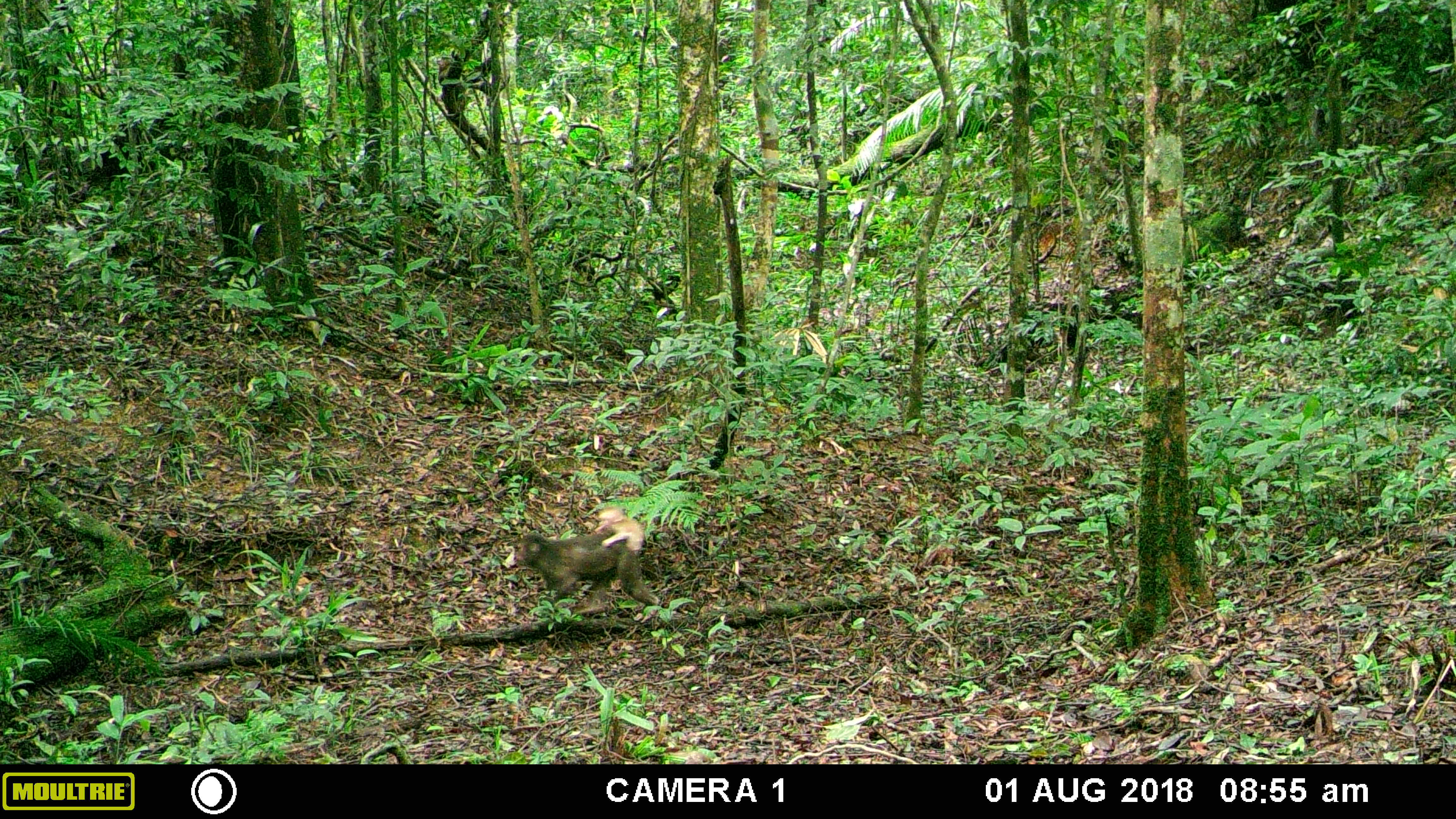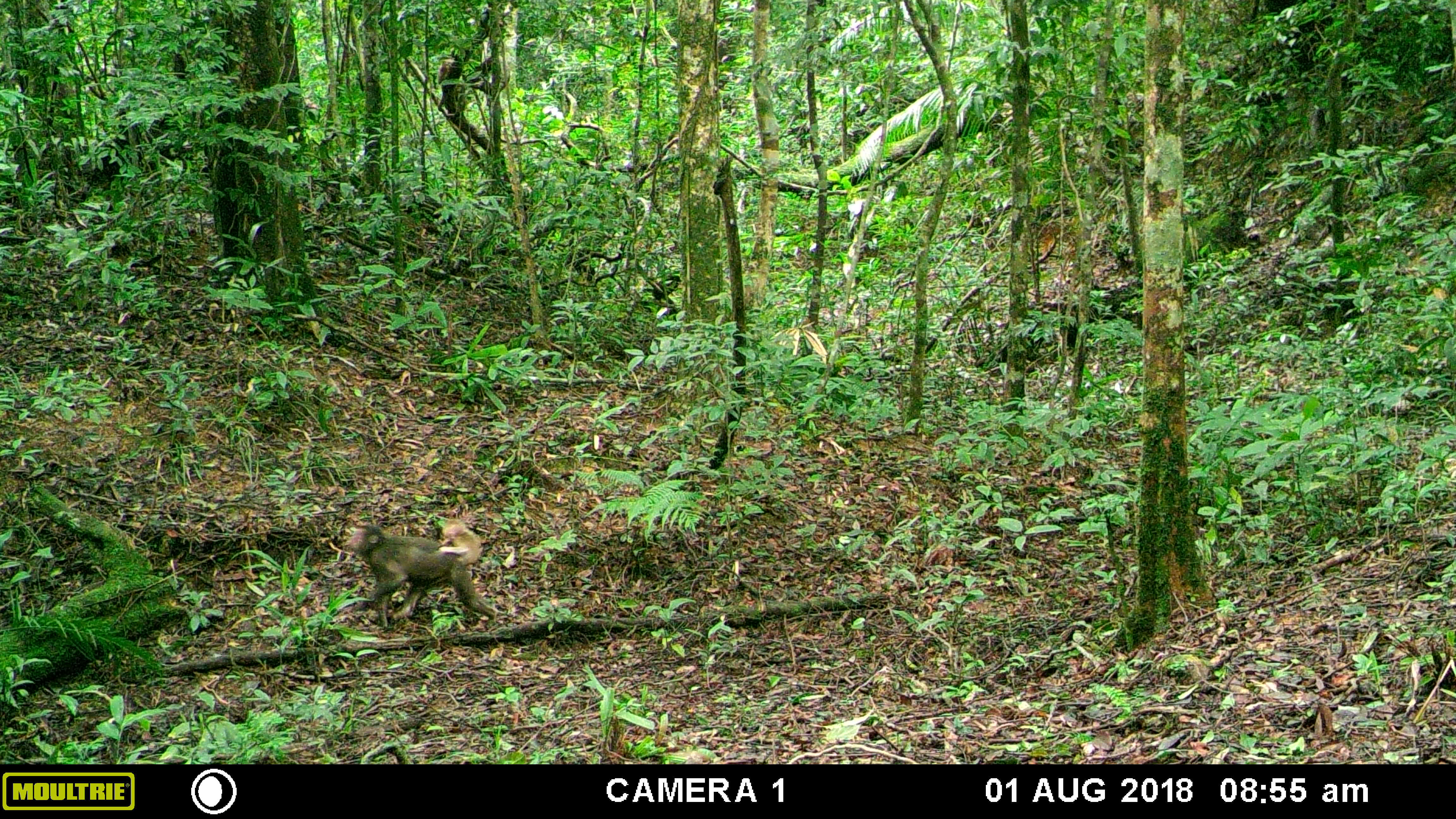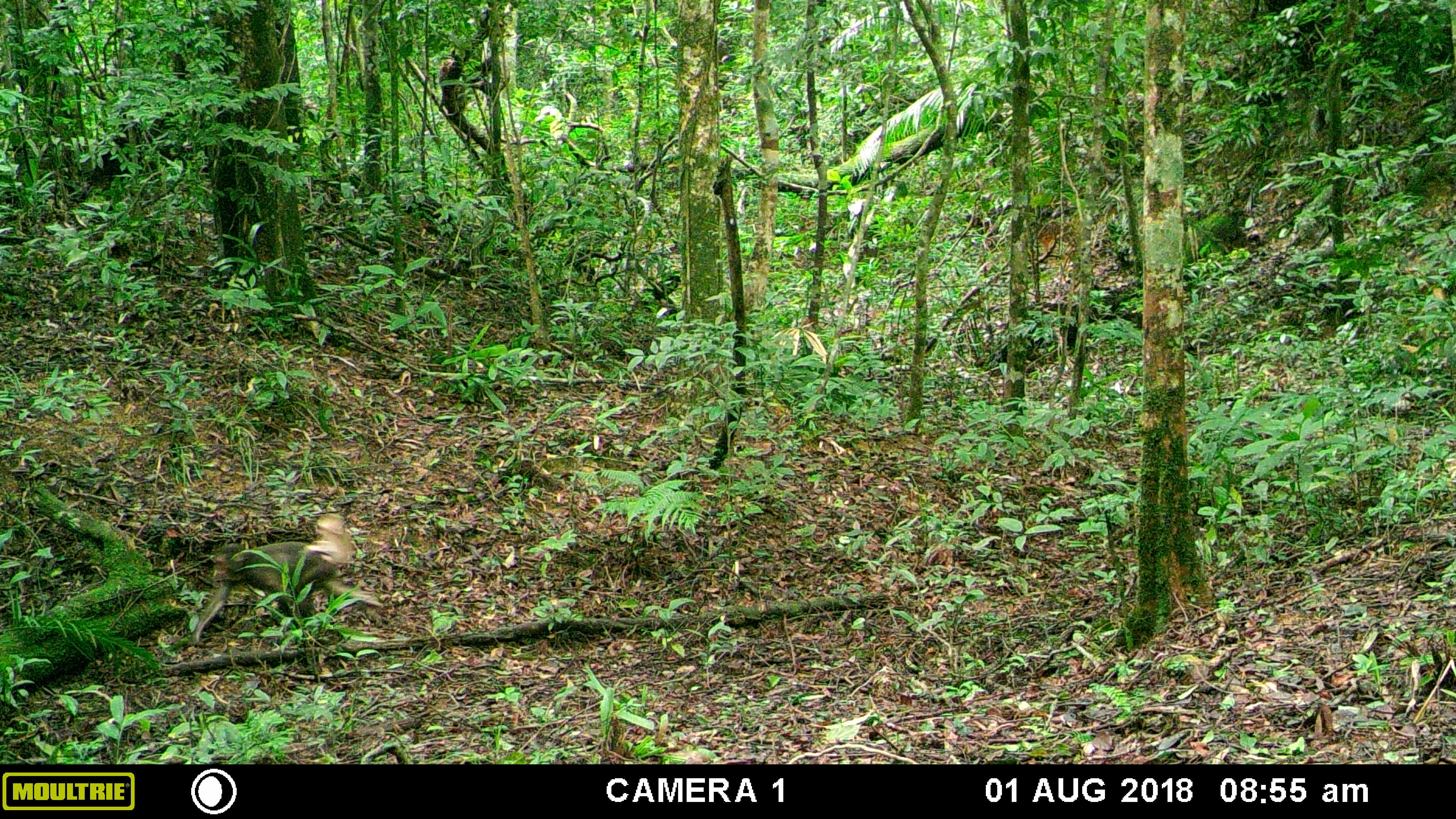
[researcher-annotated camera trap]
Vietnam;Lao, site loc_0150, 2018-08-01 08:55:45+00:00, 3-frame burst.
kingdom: Animalia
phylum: Chordata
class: Mammalia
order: Primates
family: Cercopithecidae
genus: Macaca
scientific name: Macaca arctoides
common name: stump-tailed macaque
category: stump tailed macaque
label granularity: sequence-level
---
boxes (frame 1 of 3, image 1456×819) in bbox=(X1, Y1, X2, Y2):
stump tailed macaque: bbox=(514, 531, 660, 608); bbox=(594, 506, 647, 551)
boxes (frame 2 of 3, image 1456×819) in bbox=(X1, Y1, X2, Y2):
stump tailed macaque: bbox=(349, 523, 498, 628); bbox=(437, 519, 484, 565)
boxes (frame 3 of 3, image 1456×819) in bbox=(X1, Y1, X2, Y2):
stump tailed macaque: bbox=(190, 540, 384, 642); bbox=(304, 513, 354, 567)